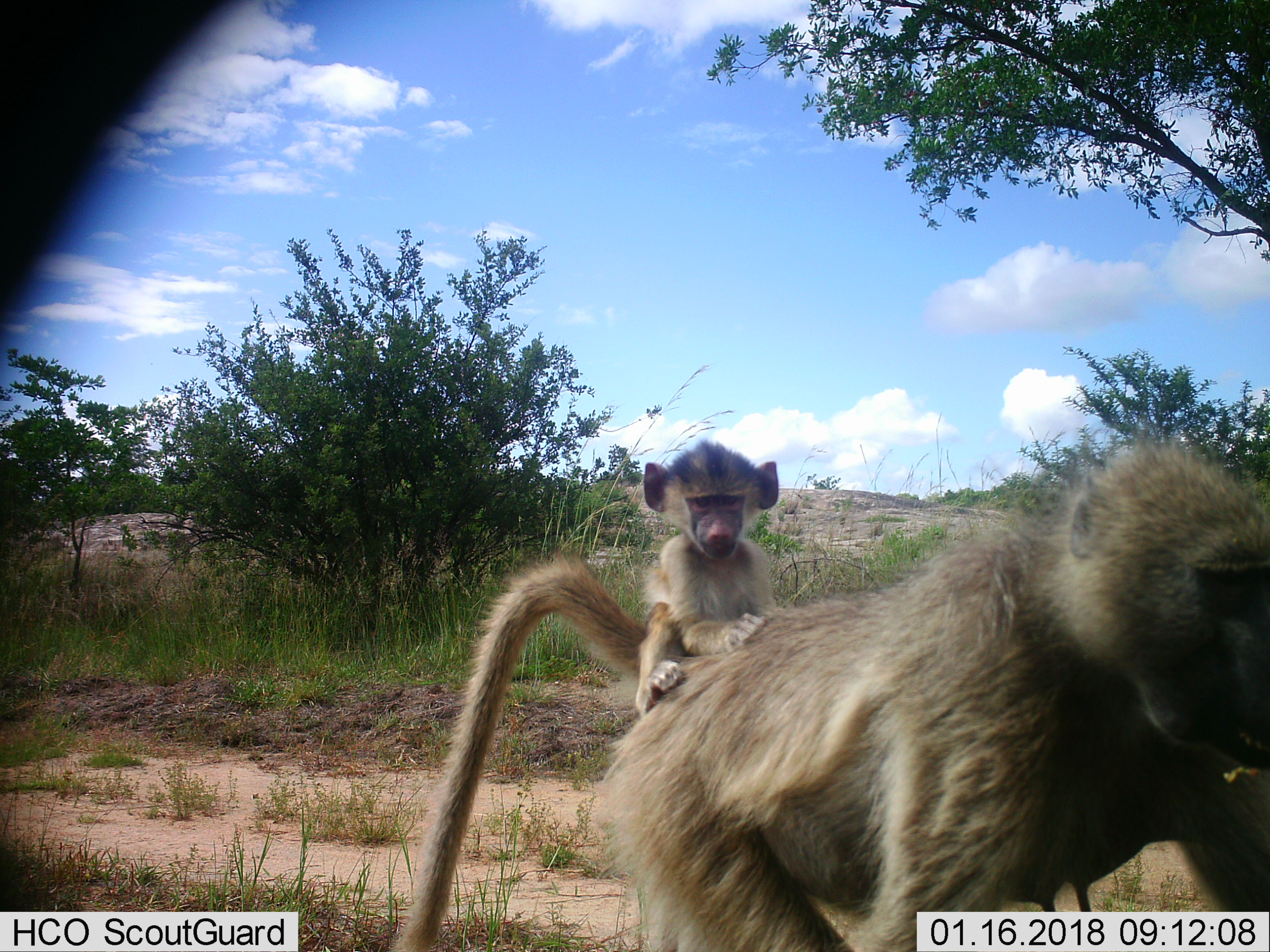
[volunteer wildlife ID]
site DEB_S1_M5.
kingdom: Animalia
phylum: Chordata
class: Mammalia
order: Primates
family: Cercopithecidae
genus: Papio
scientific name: Papio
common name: baboon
Baboon (Papio), count 2. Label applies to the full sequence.